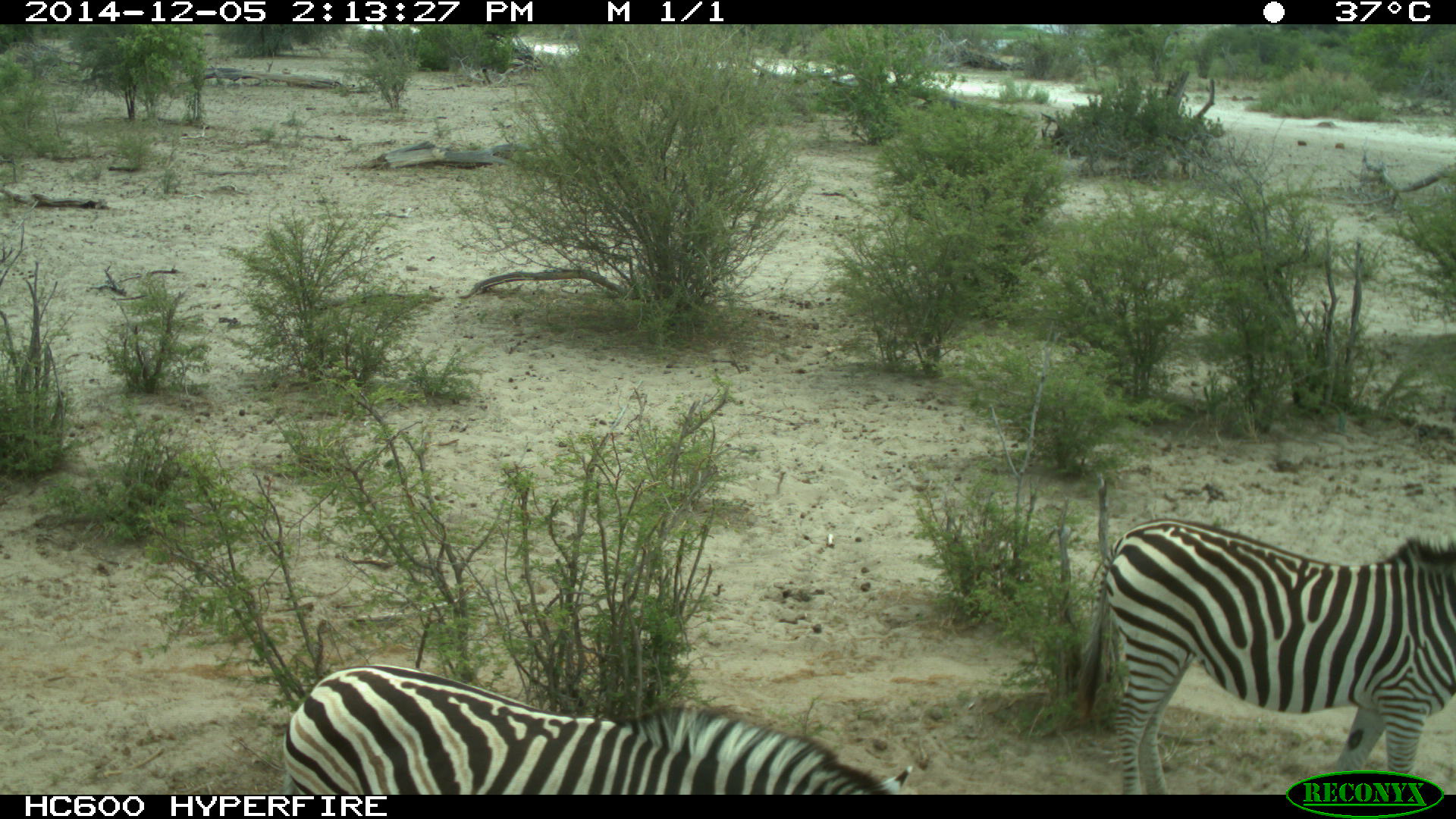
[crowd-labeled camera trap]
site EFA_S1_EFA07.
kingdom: Animalia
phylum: Chordata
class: Mammalia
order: Perissodactyla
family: Equidae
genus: Equus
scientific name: Equus quagga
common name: plains zebra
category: zebraplains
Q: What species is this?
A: Zebraplains (plains zebra) (Equus quagga).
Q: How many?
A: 2.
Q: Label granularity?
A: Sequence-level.